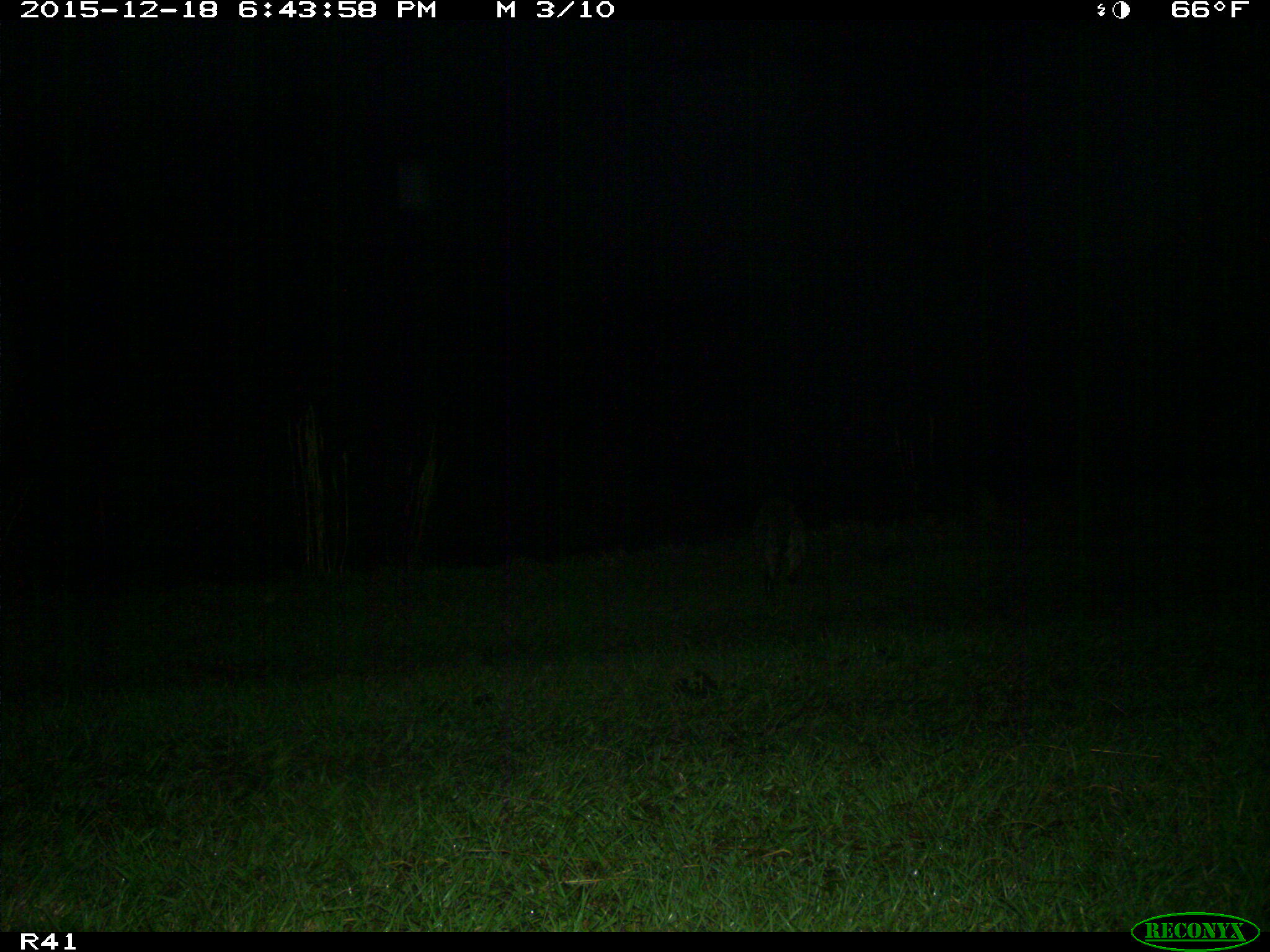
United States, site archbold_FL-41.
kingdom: Animalia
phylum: Chordata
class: Mammalia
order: Artiodactyla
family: Bovidae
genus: Bos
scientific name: Bos taurus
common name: domestic cow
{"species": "Bos taurus (domestic cow)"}